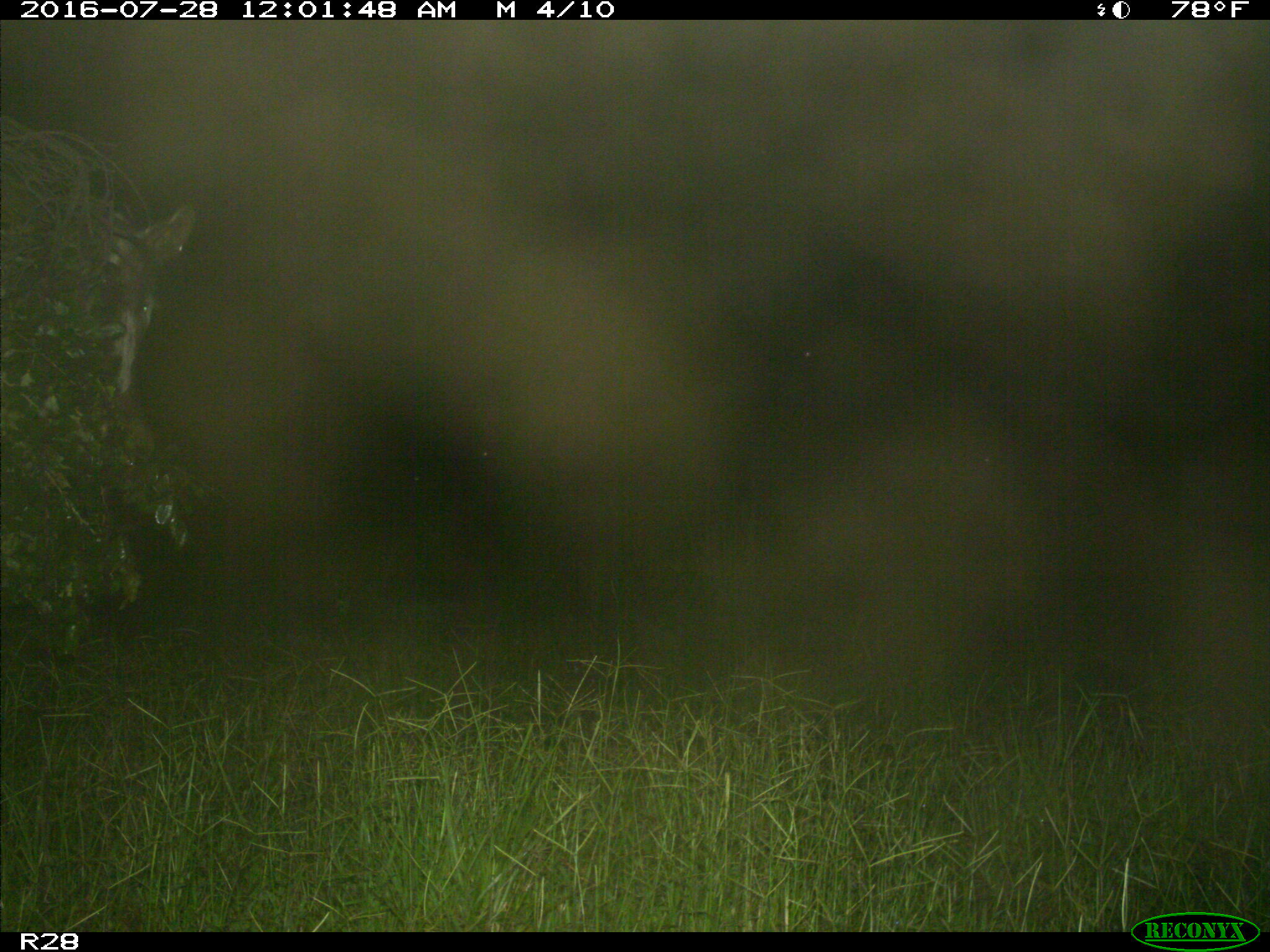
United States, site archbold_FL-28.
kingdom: Animalia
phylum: Chordata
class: Mammalia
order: Artiodactyla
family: Bovidae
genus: Bos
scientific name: Bos taurus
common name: domestic cow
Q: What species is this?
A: Bos taurus (domestic cow).